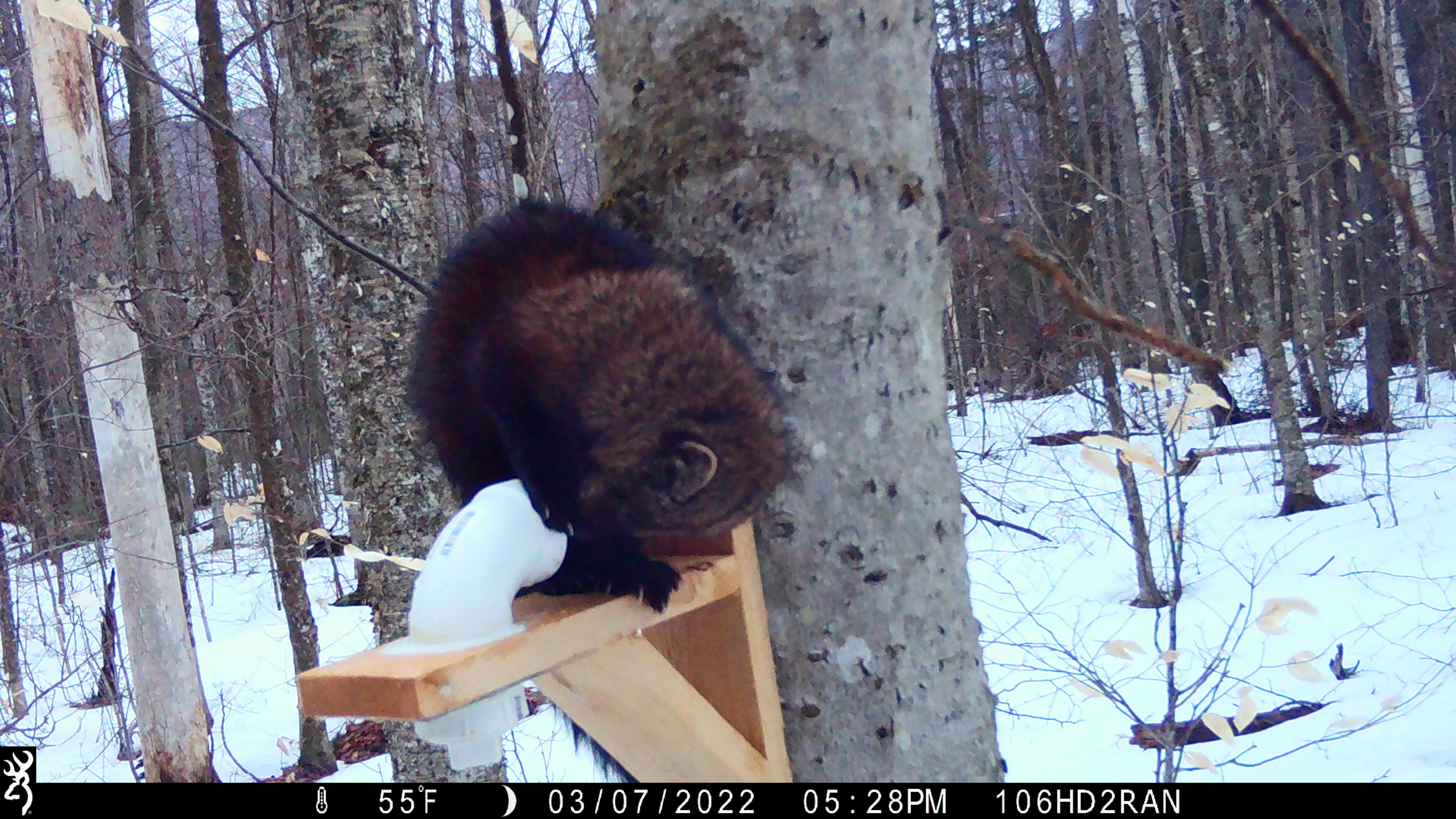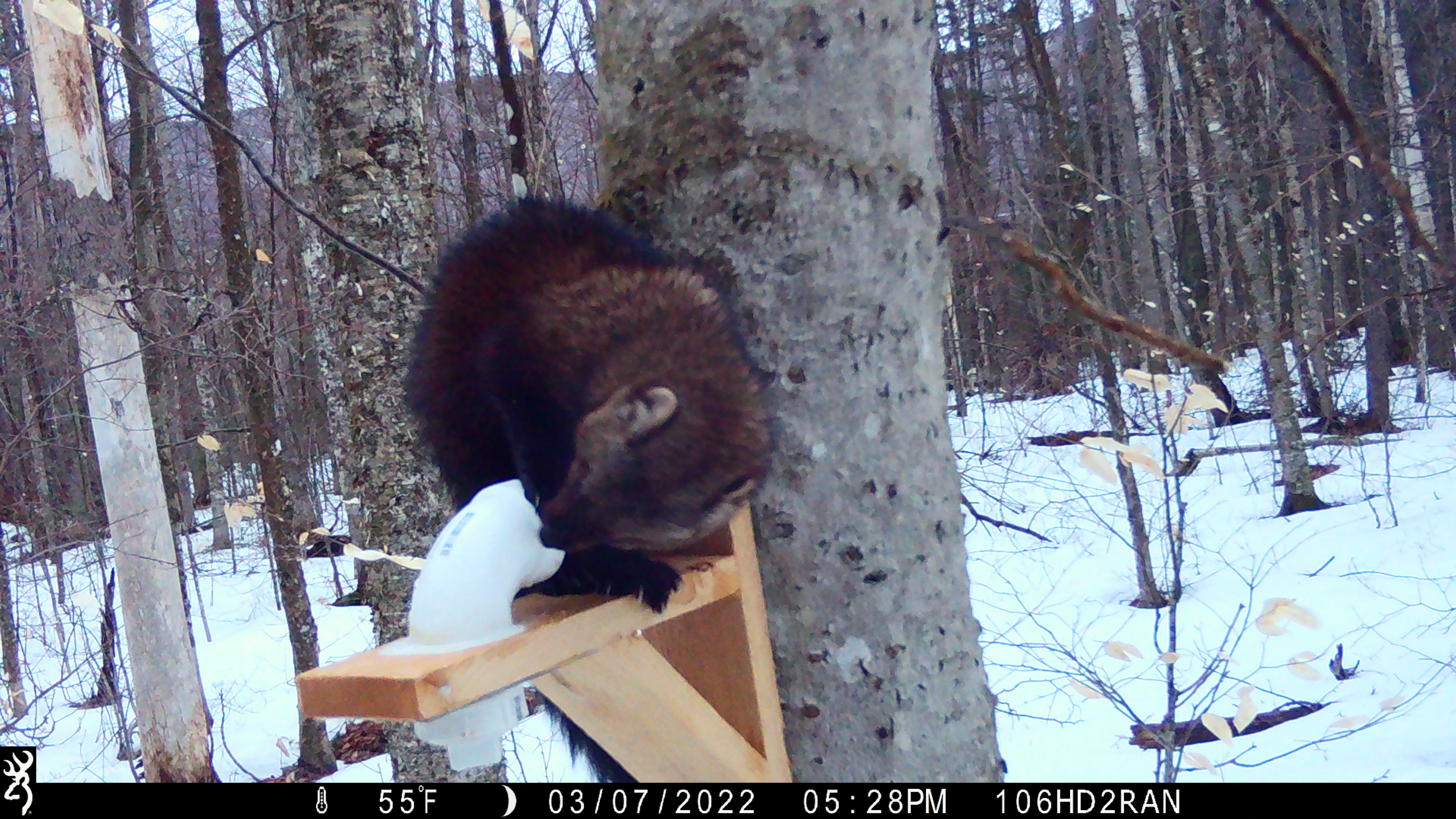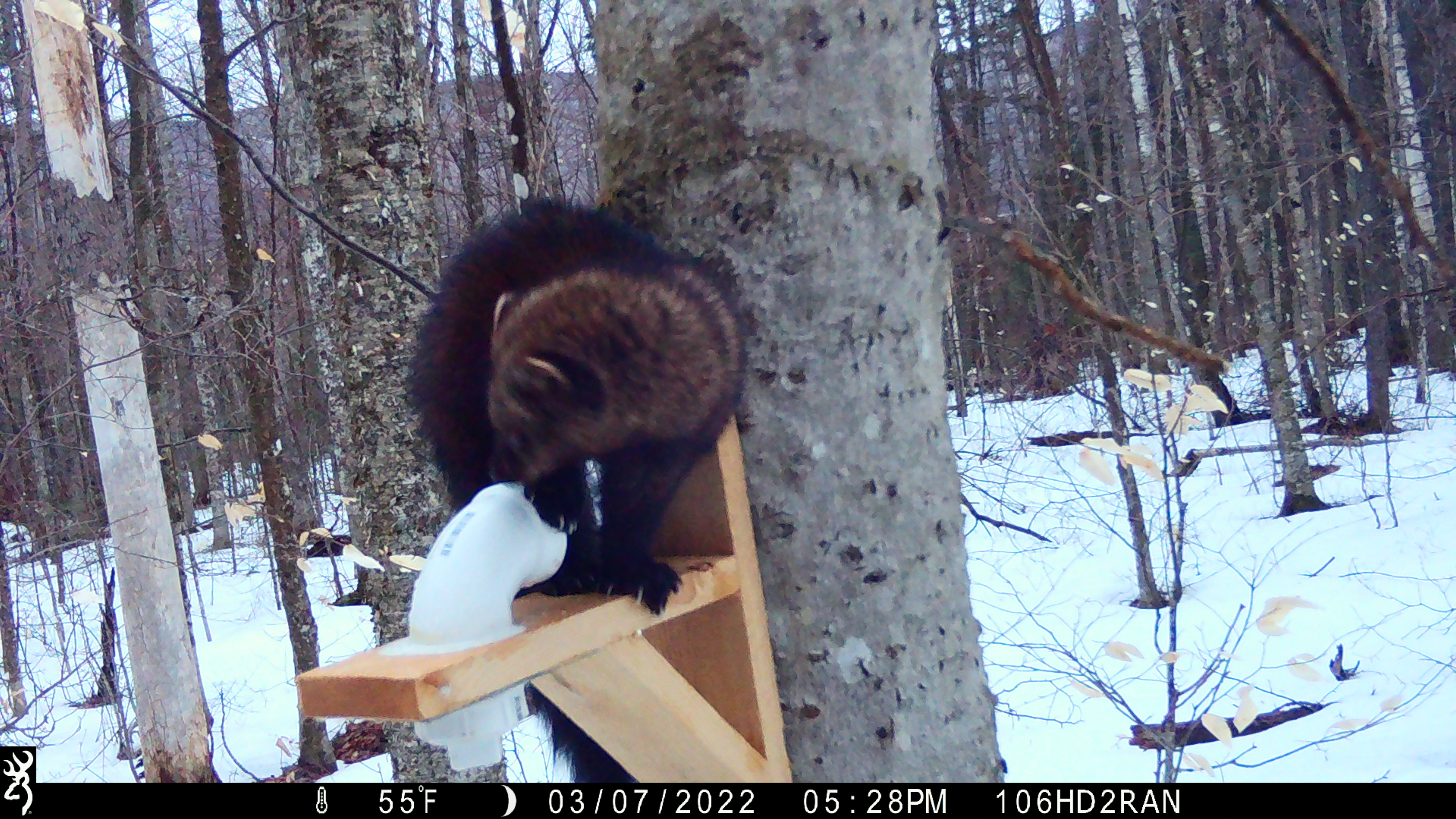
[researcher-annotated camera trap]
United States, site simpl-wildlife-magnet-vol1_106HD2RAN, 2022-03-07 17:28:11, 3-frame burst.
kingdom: Animalia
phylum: Chordata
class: Mammalia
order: Carnivora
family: Mustelidae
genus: Pekania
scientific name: Pekania pennanti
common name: fisher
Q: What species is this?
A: Fisher (Pekania pennanti).